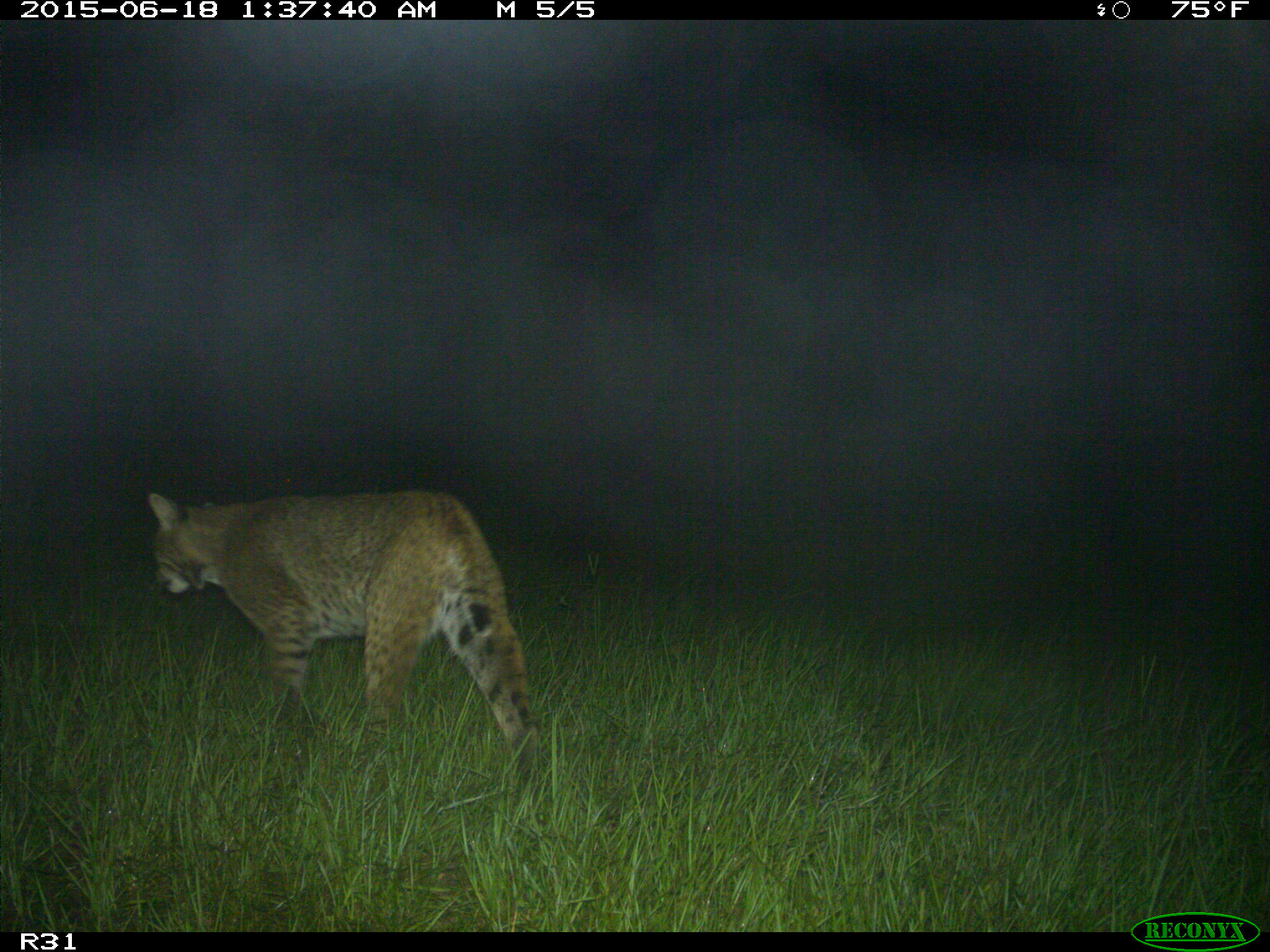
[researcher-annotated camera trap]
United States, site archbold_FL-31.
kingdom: Animalia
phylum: Chordata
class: Mammalia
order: Carnivora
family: Felidae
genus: Lynx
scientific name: Lynx rufus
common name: bobcat